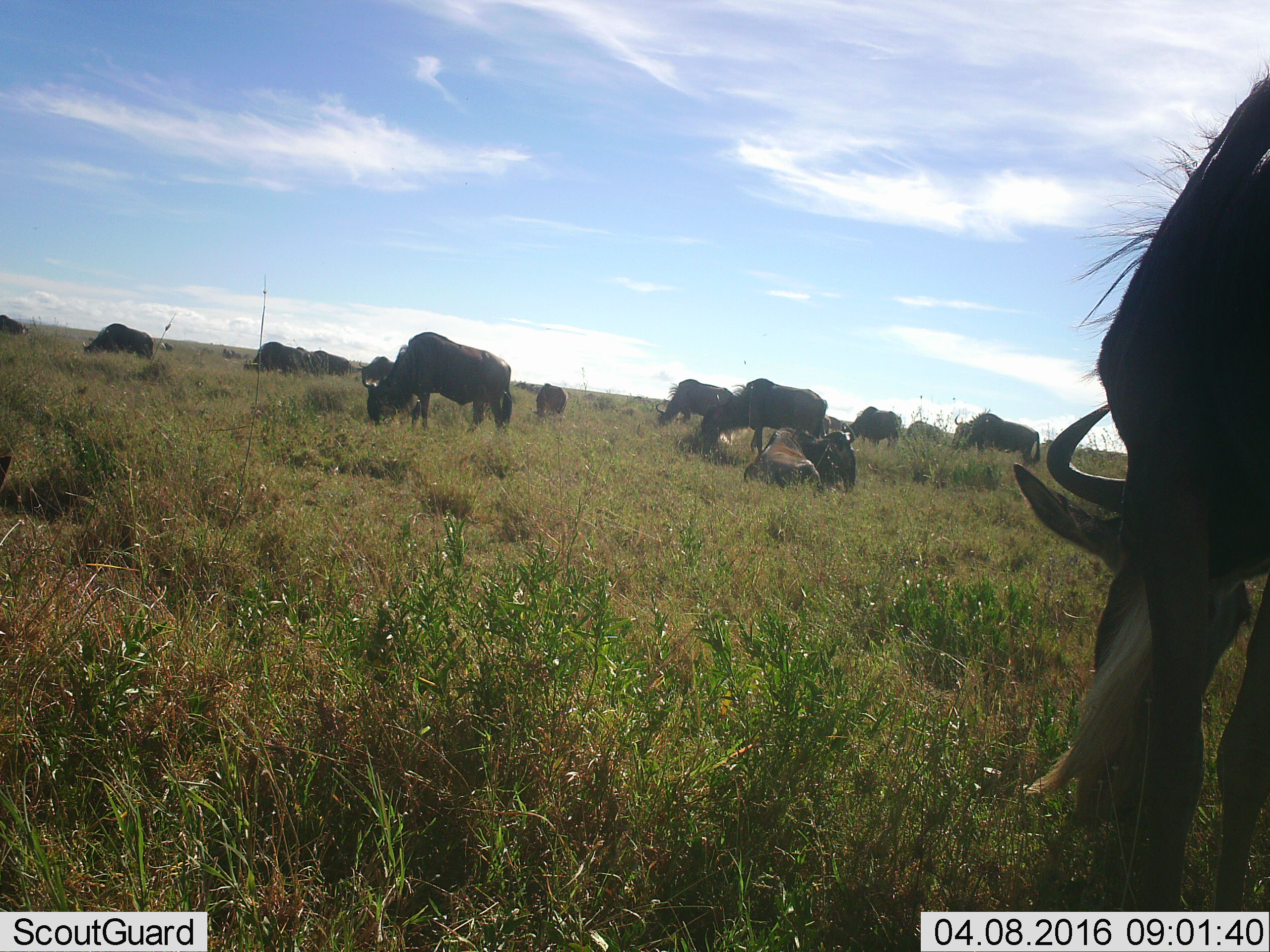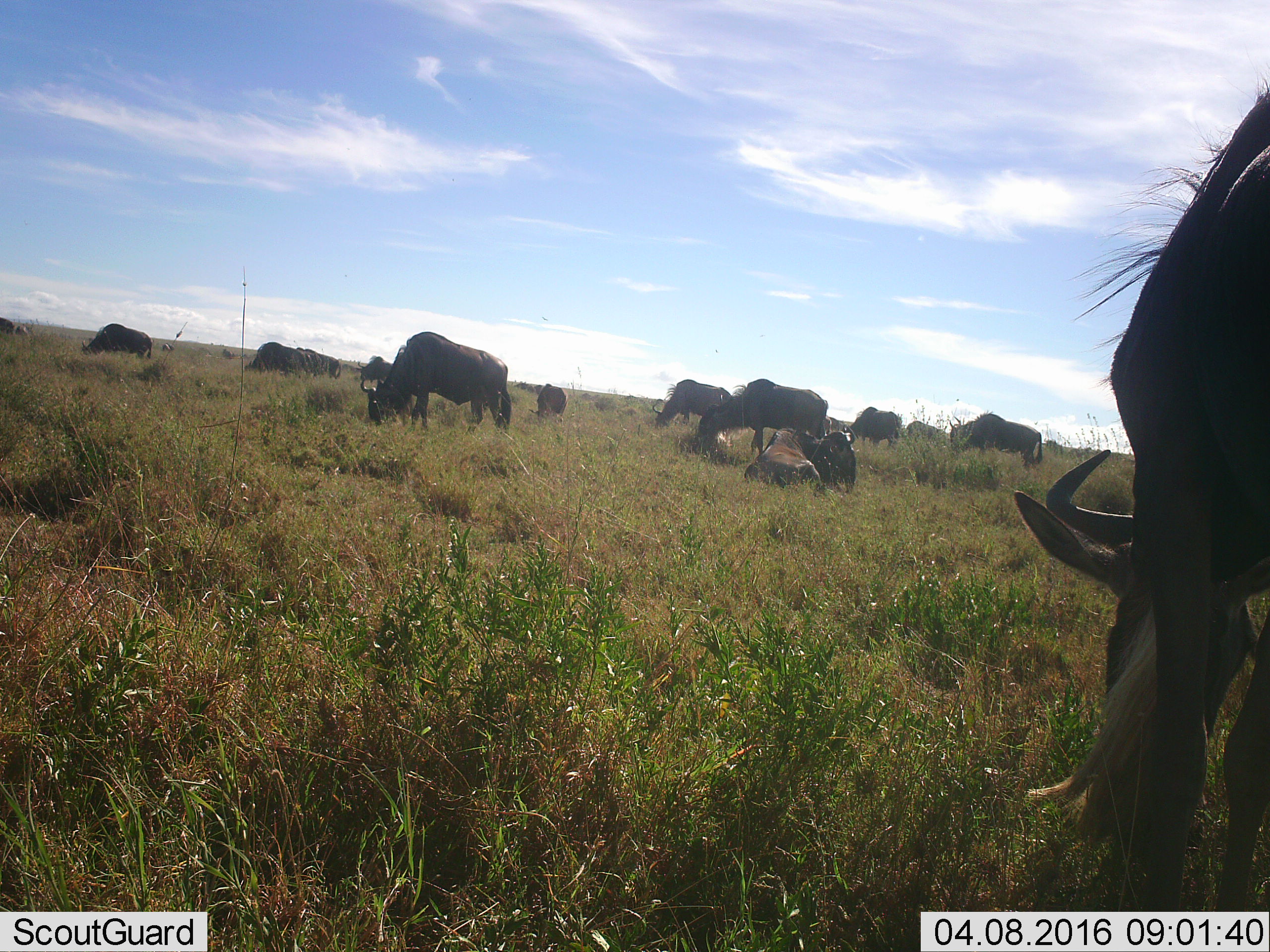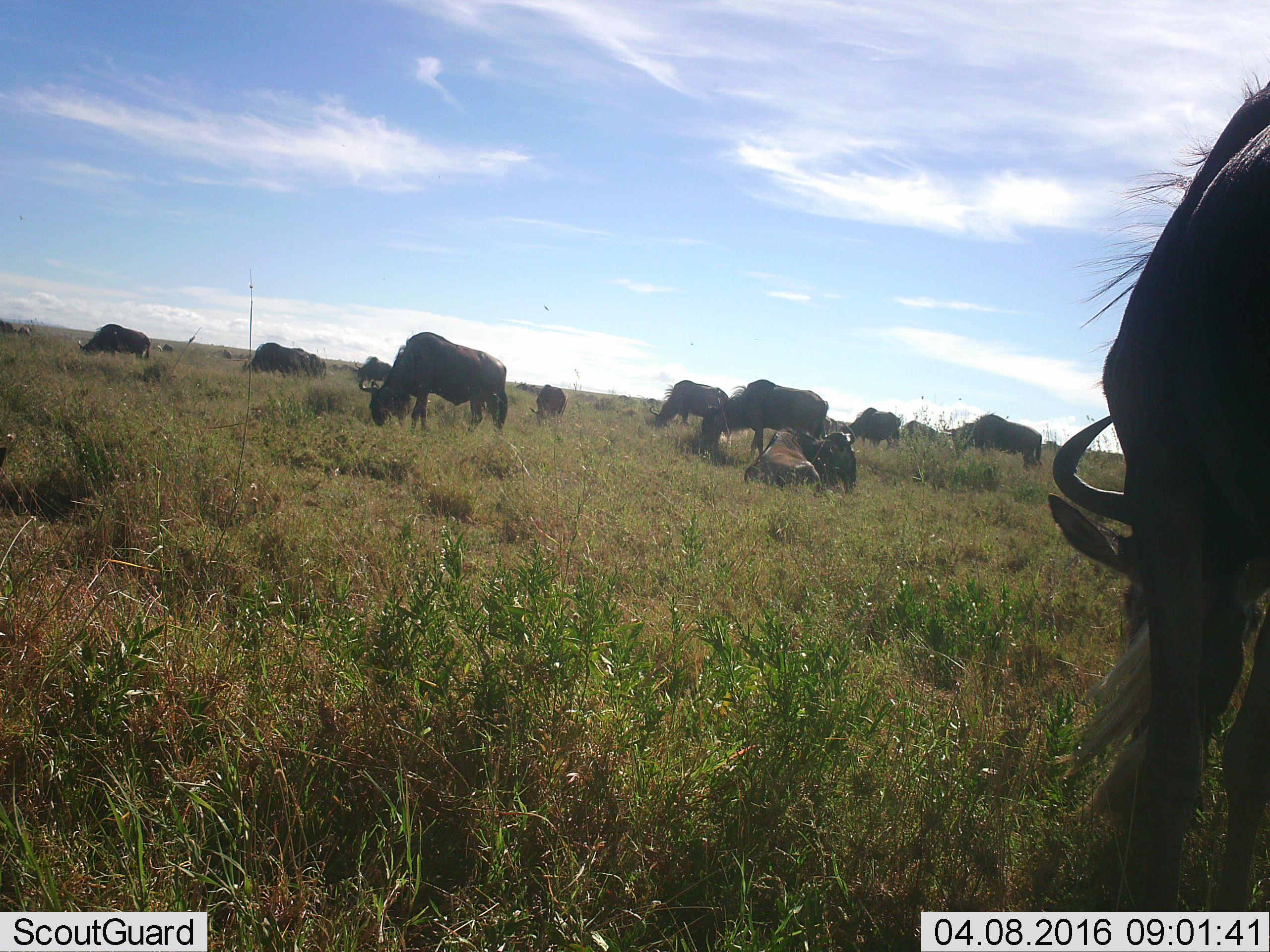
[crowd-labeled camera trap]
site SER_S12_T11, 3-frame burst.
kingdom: Animalia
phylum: Chordata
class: Mammalia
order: Artiodactyla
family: Bovidae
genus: Connochaetes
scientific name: Connochaetes taurinus taurinus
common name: blue wildebeest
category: wildebeestblue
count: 11-50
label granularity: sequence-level